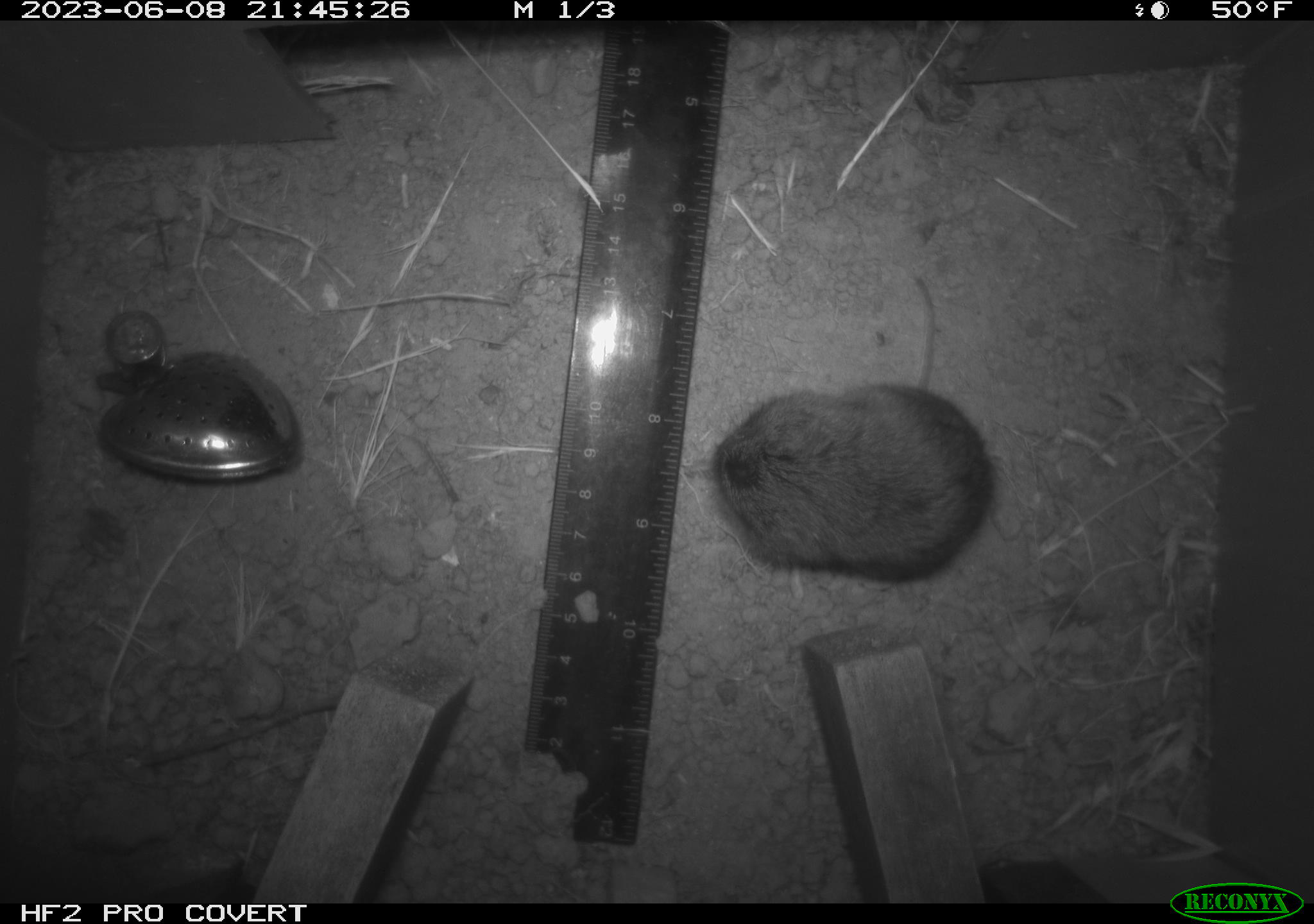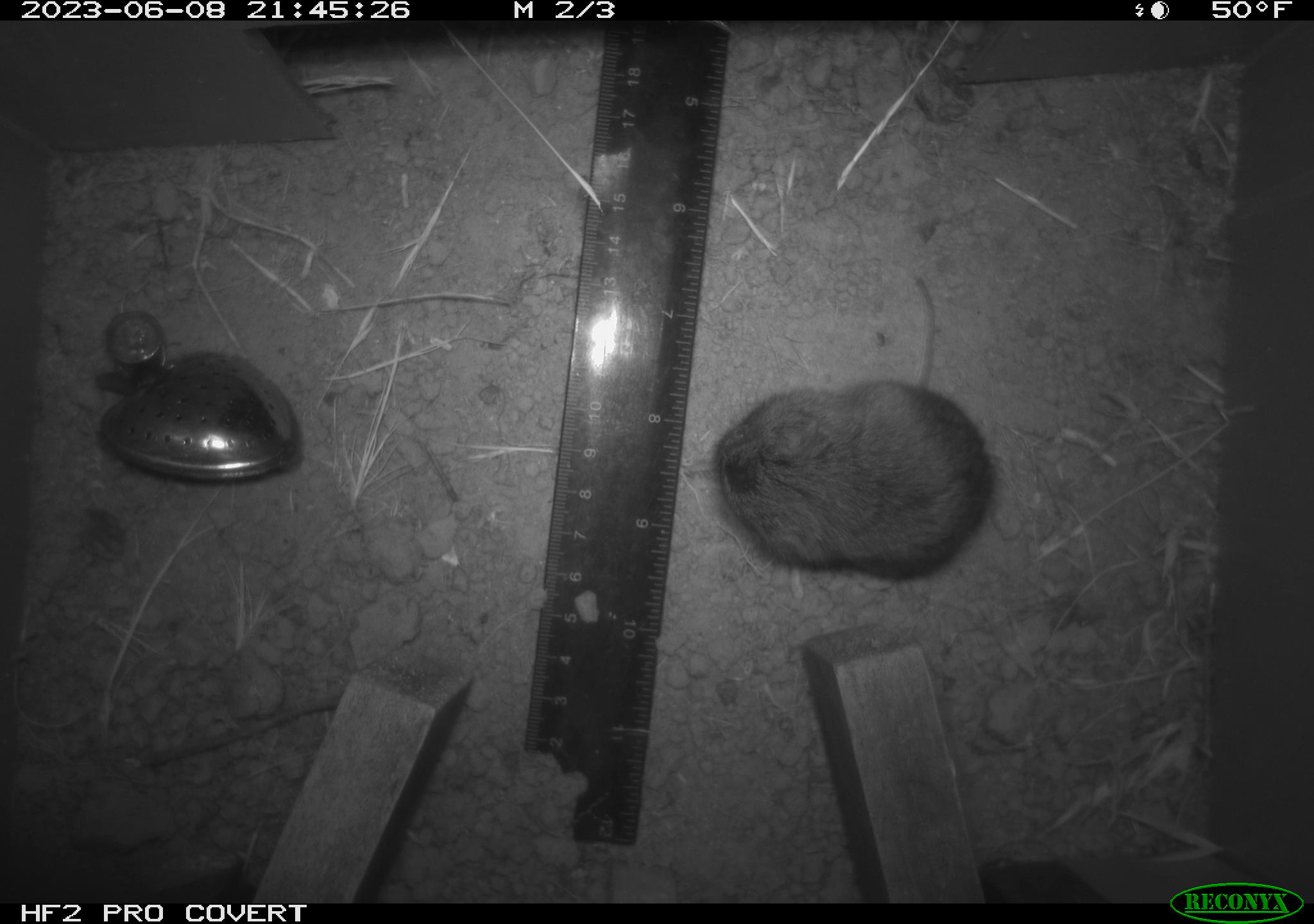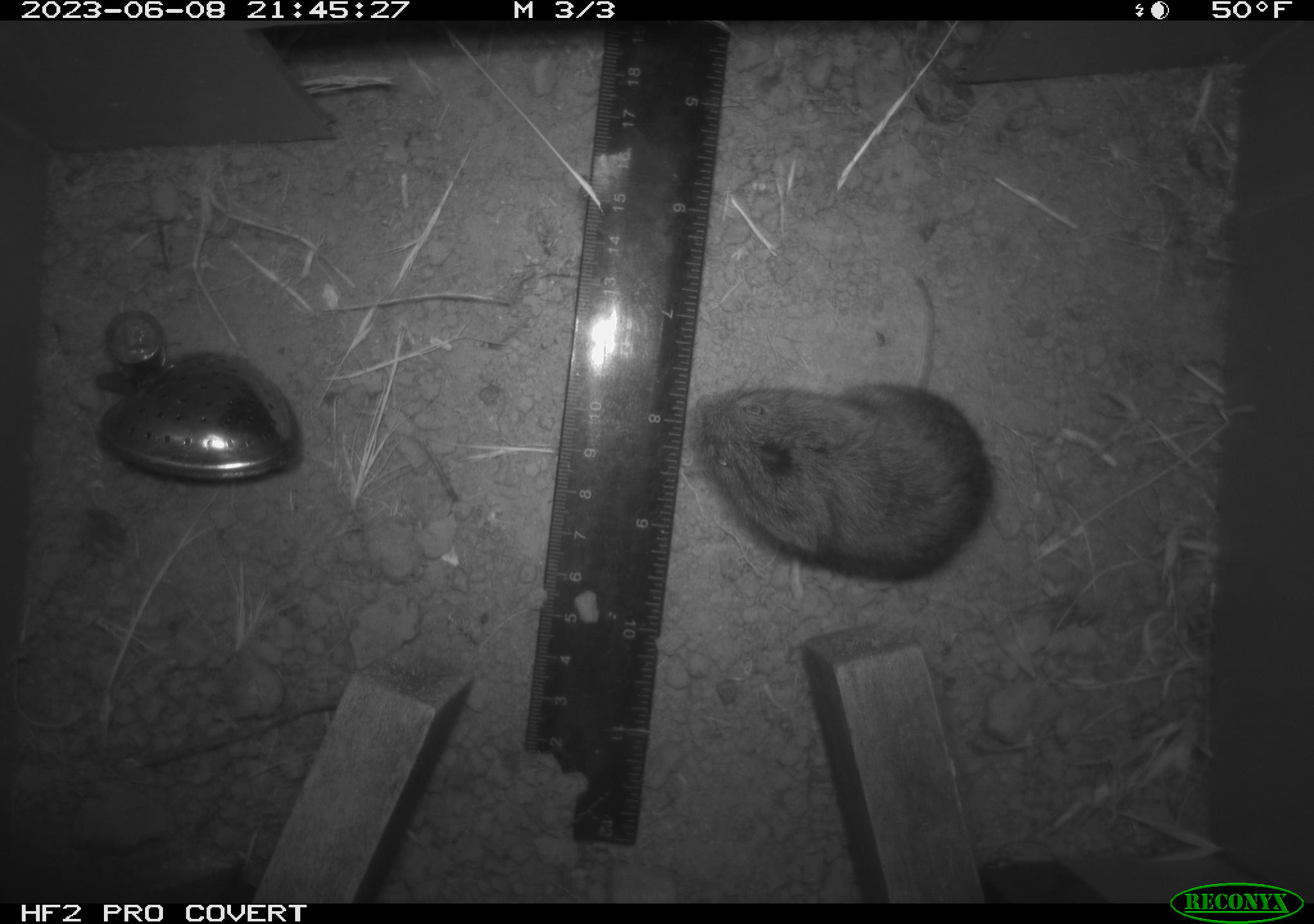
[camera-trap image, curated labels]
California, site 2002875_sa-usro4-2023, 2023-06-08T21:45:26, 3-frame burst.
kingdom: Animalia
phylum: Chordata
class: Mammalia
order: Rodentia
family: Cricetidae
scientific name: Arvicolinae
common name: voles, lemmings, and muskrats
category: arvicolinae subfamily